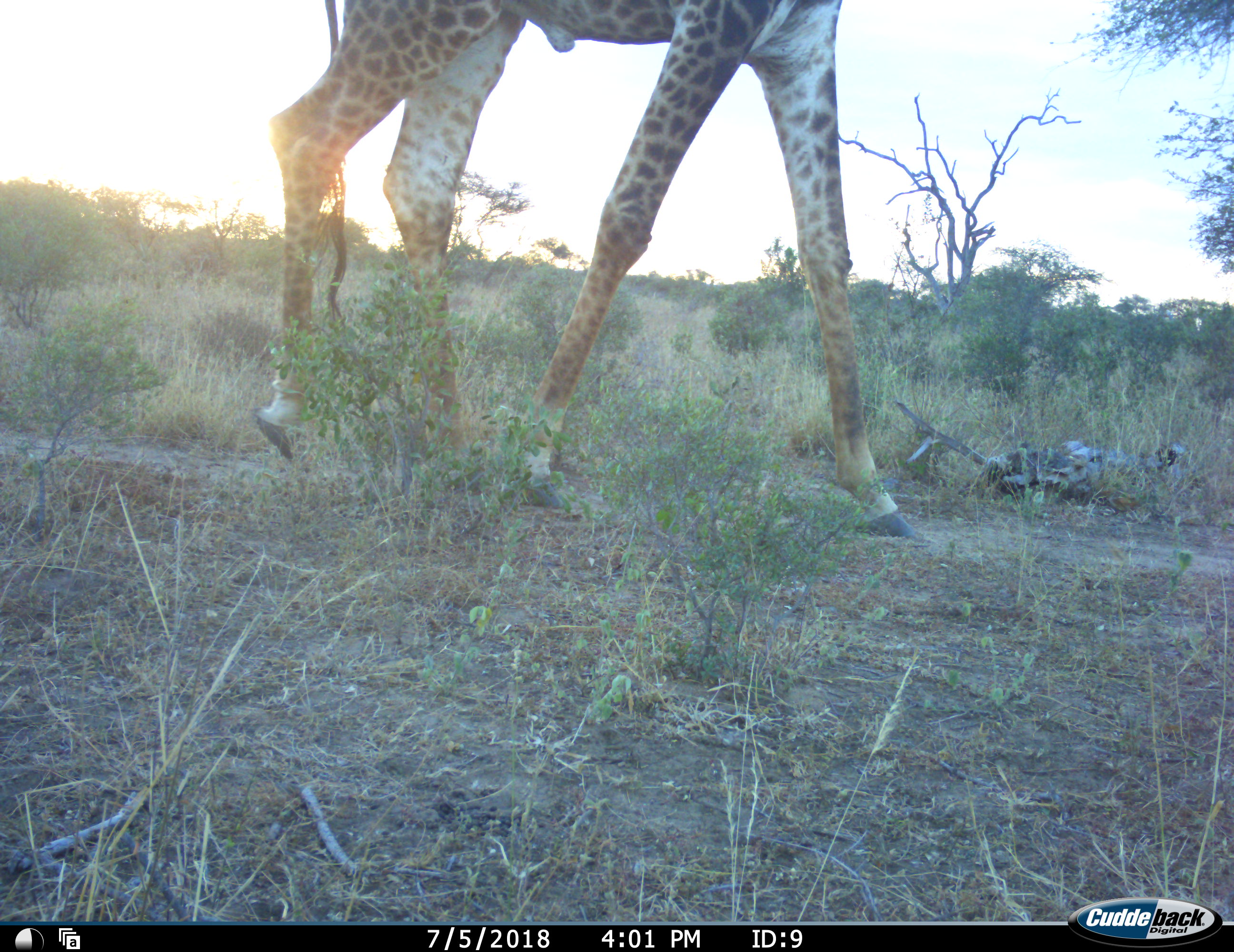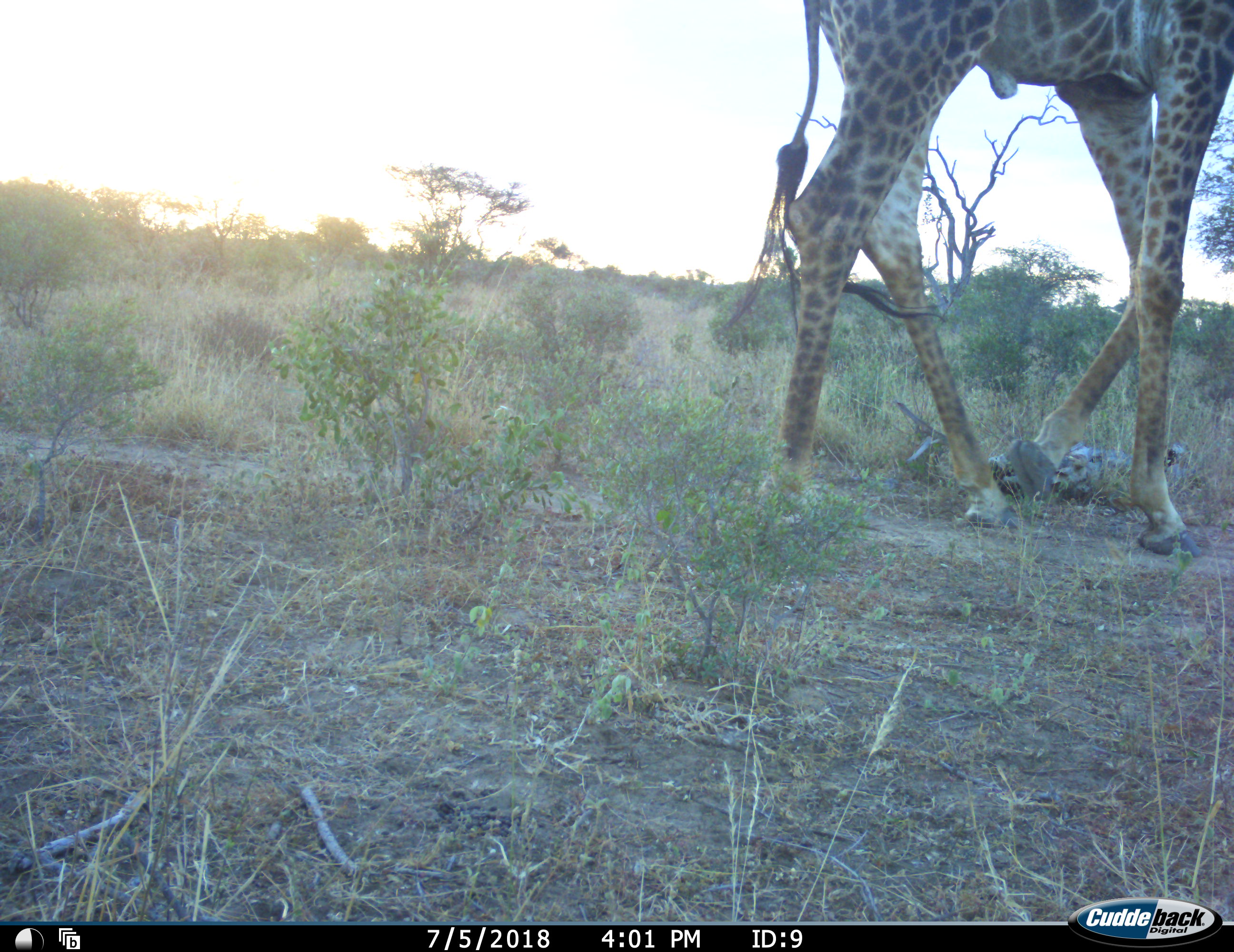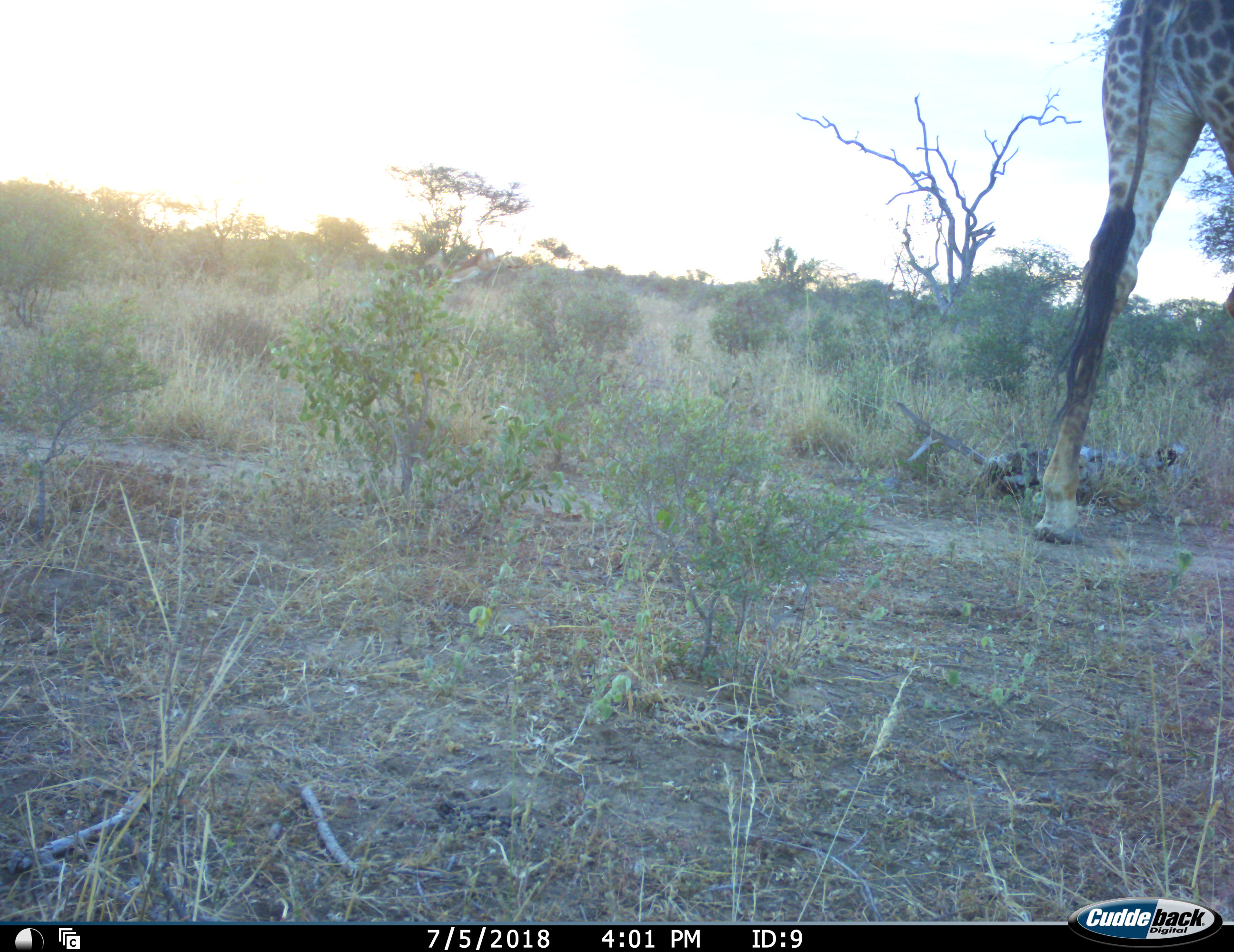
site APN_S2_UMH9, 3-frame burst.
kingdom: Animalia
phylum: Chordata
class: Mammalia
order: Artiodactyla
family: Giraffidae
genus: Giraffa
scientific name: Giraffa camelopardalis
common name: giraffe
Giraffe (Giraffa camelopardalis), count 1. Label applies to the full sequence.